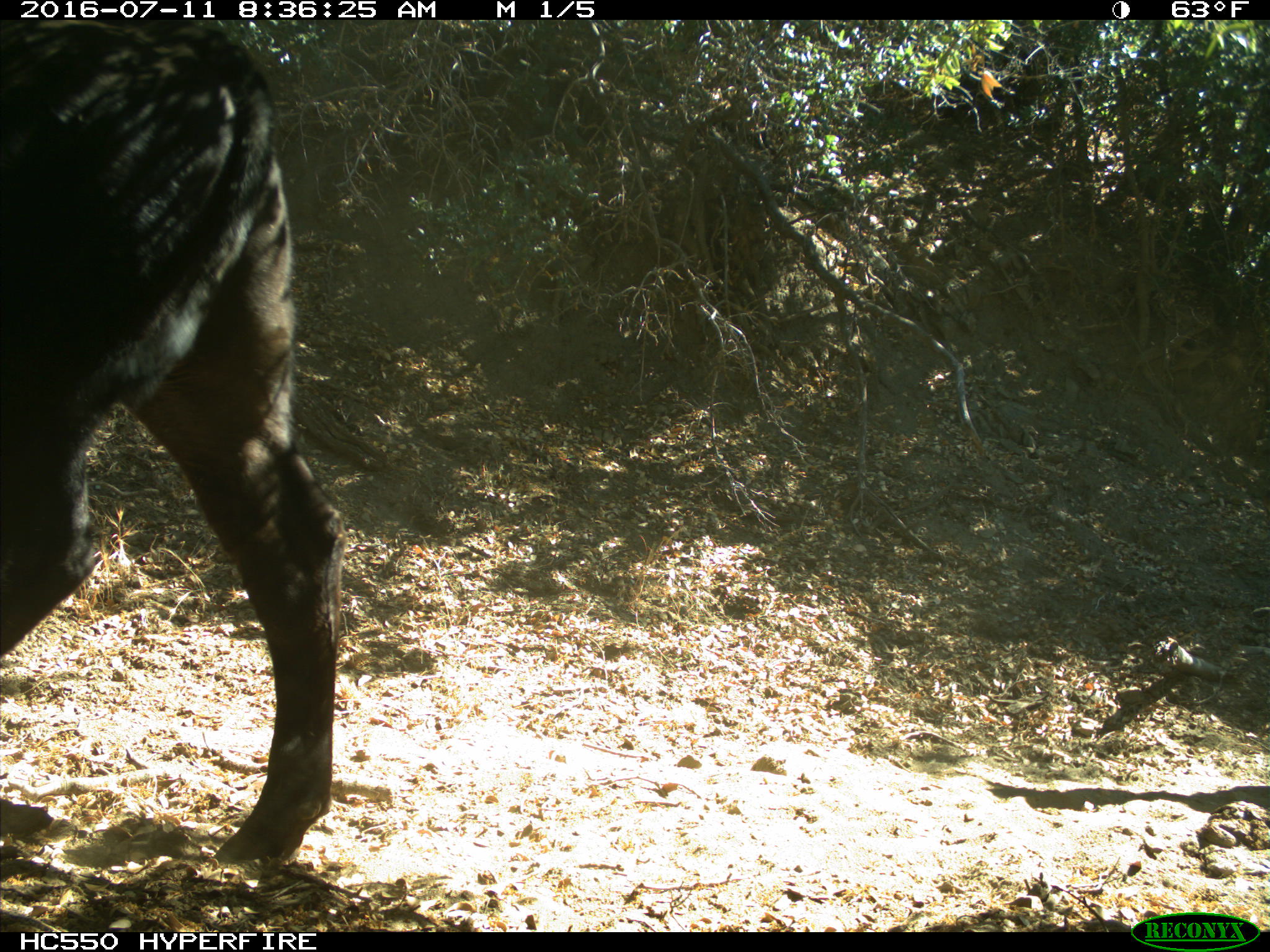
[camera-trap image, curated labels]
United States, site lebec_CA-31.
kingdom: Animalia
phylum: Chordata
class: Mammalia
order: Artiodactyla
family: Bovidae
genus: Bos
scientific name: Bos taurus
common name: domestic cow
Bos taurus (domestic cow).